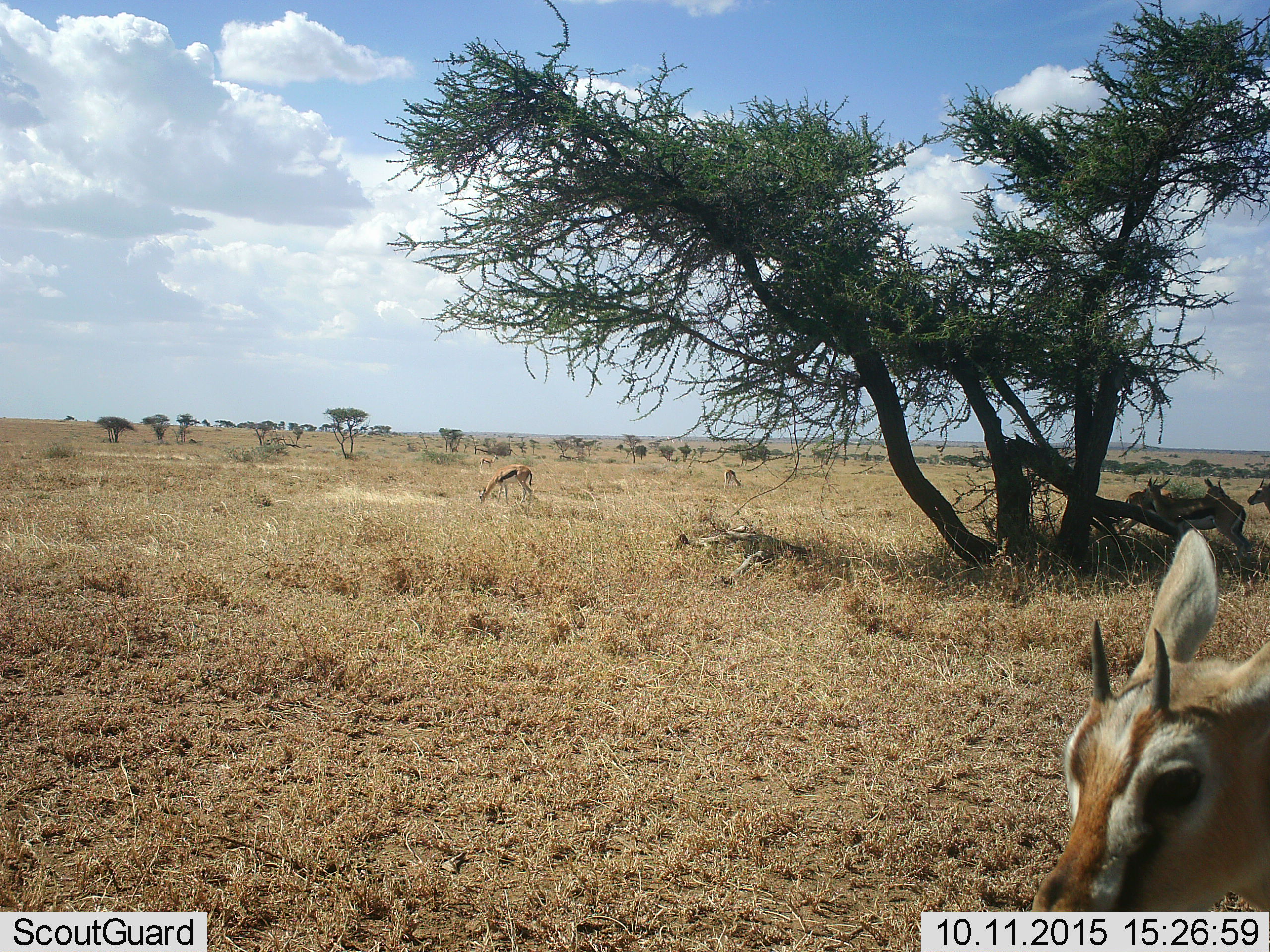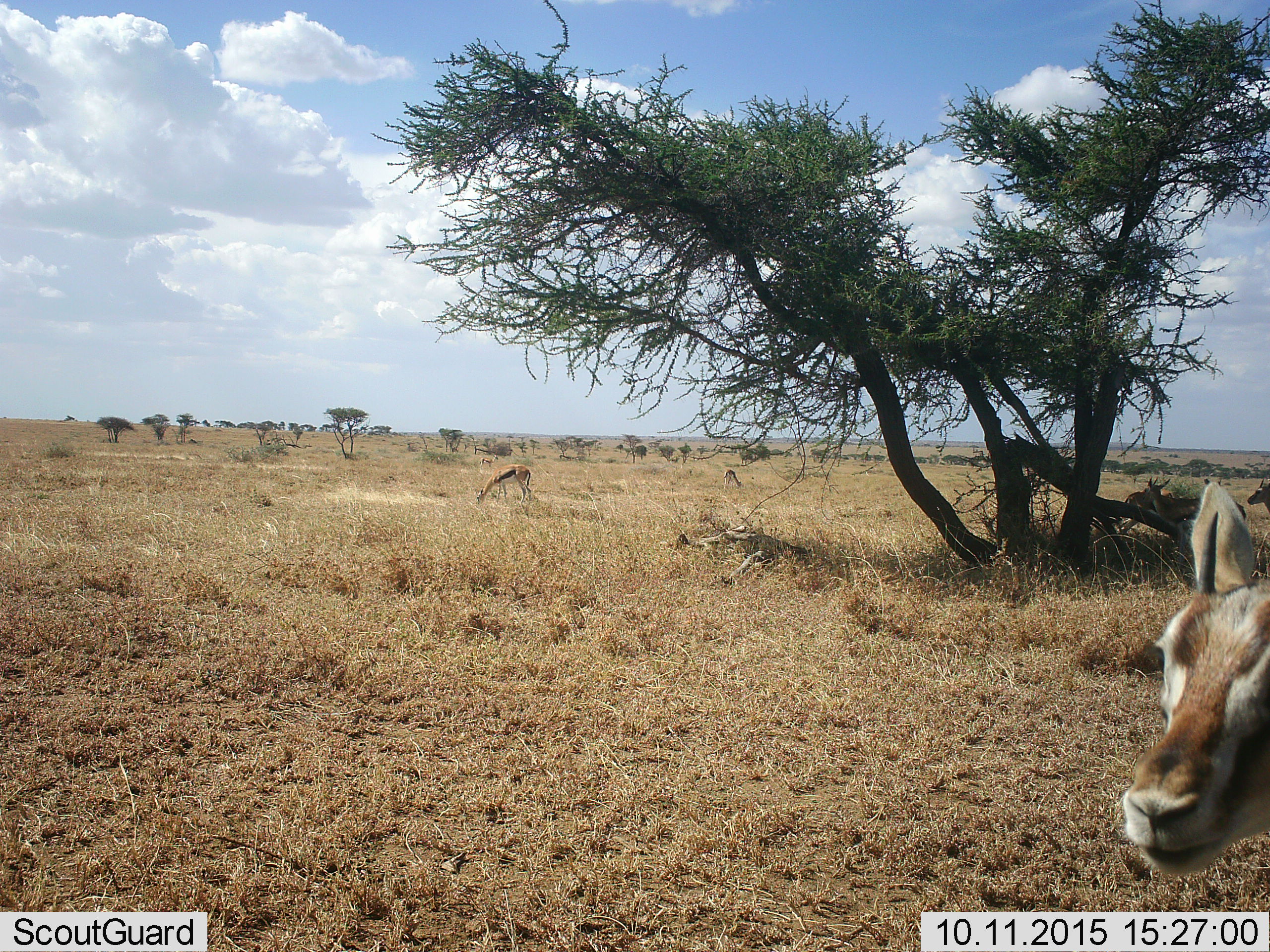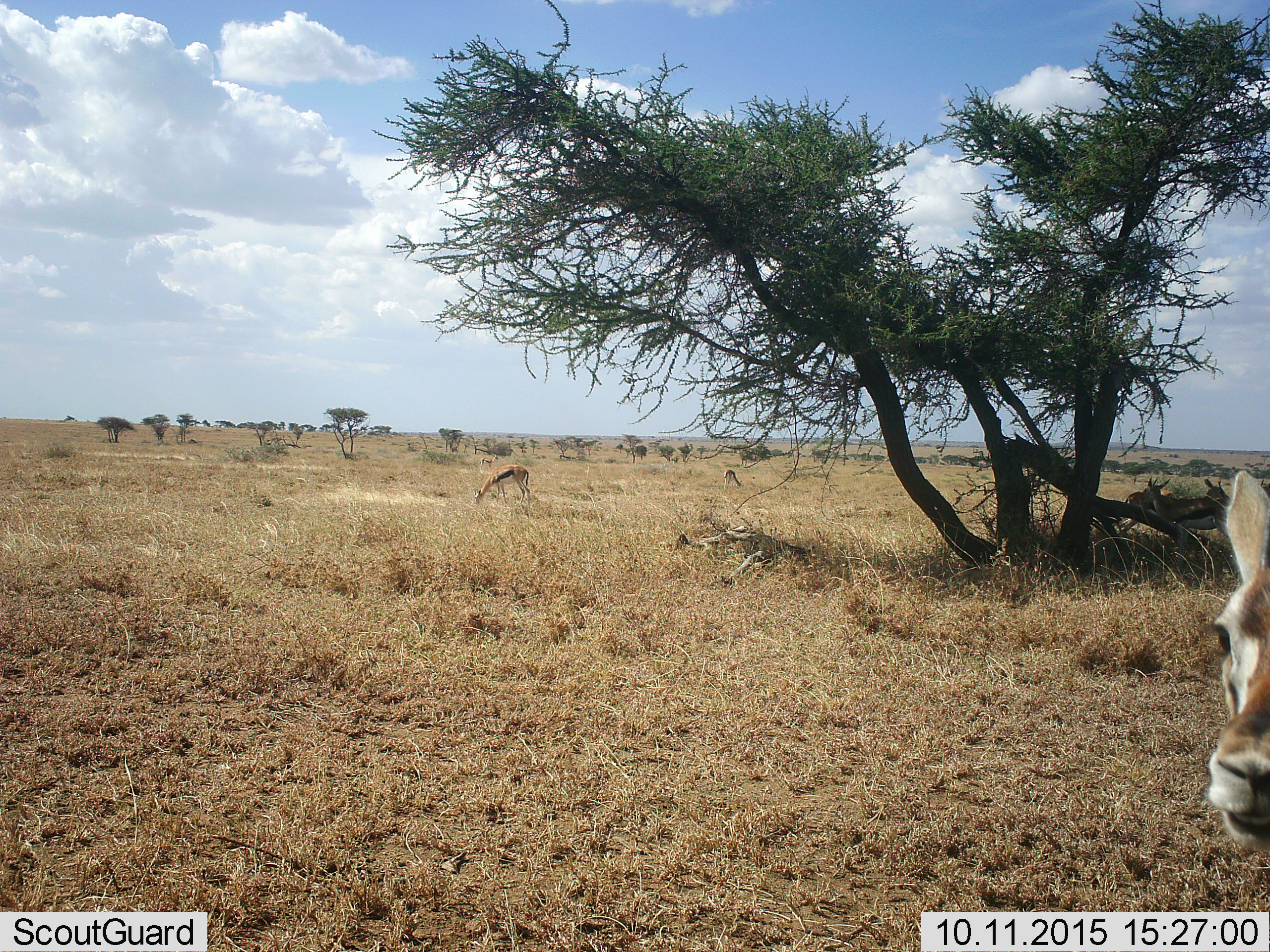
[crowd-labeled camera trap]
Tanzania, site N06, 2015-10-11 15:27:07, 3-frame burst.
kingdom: Animalia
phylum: Chordata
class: Mammalia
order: Artiodactyla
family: Bovidae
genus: Eudorcas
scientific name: Eudorcas thomsonii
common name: thomson's gazelle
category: gazellethomsons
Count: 6.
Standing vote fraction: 90%.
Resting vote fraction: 0%.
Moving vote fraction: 20%.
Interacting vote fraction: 0%.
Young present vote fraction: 10%.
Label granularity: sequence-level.